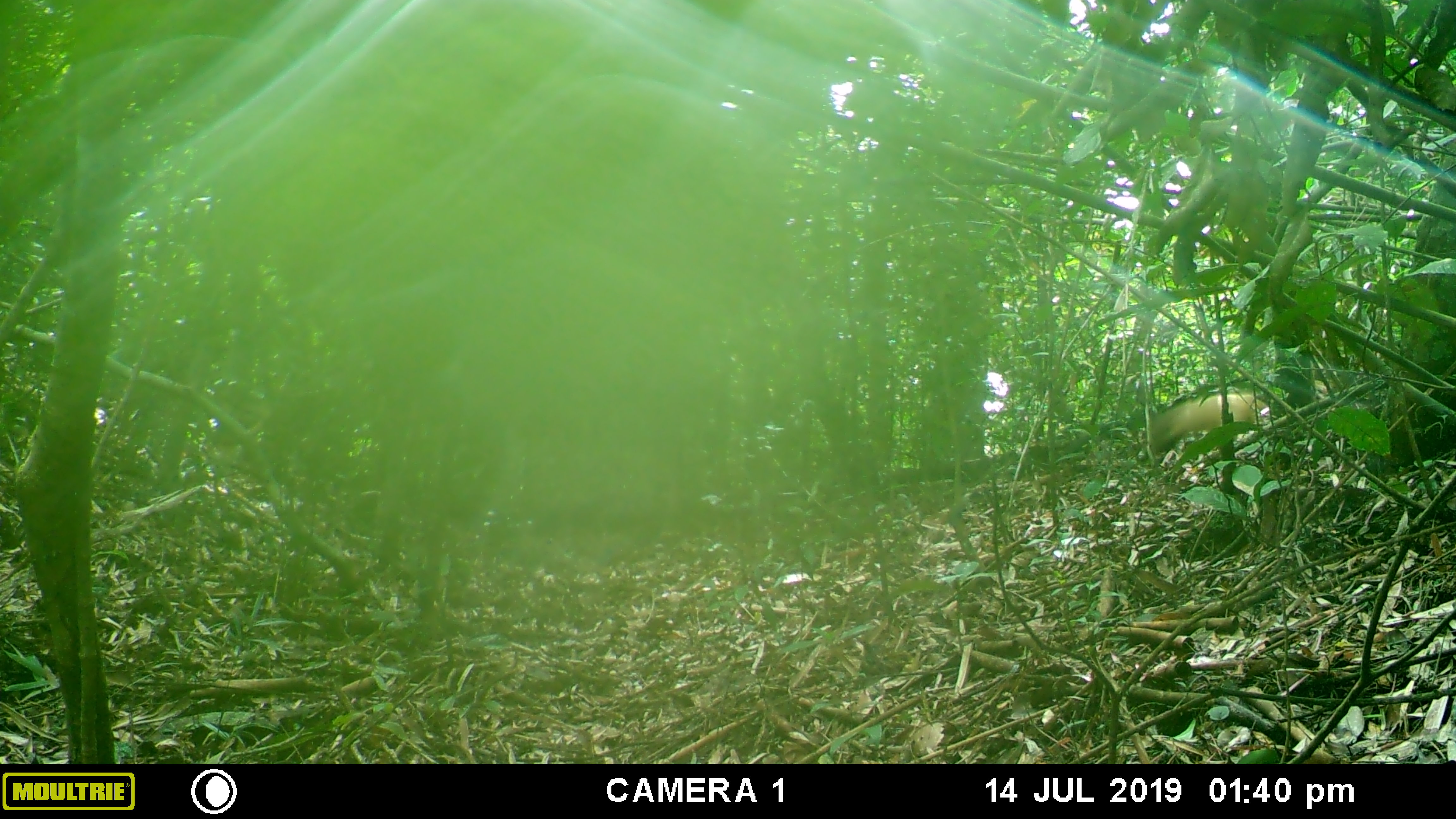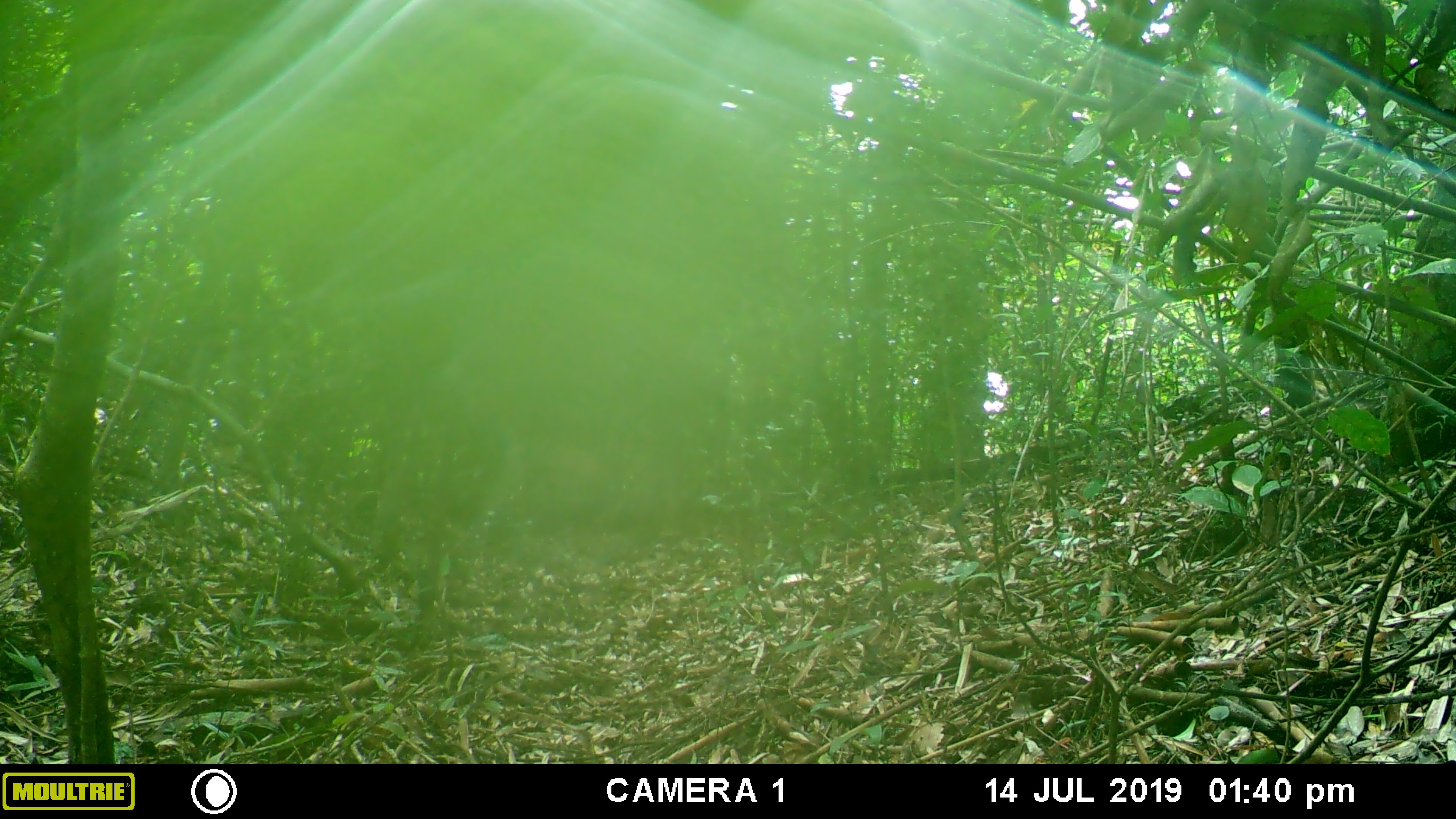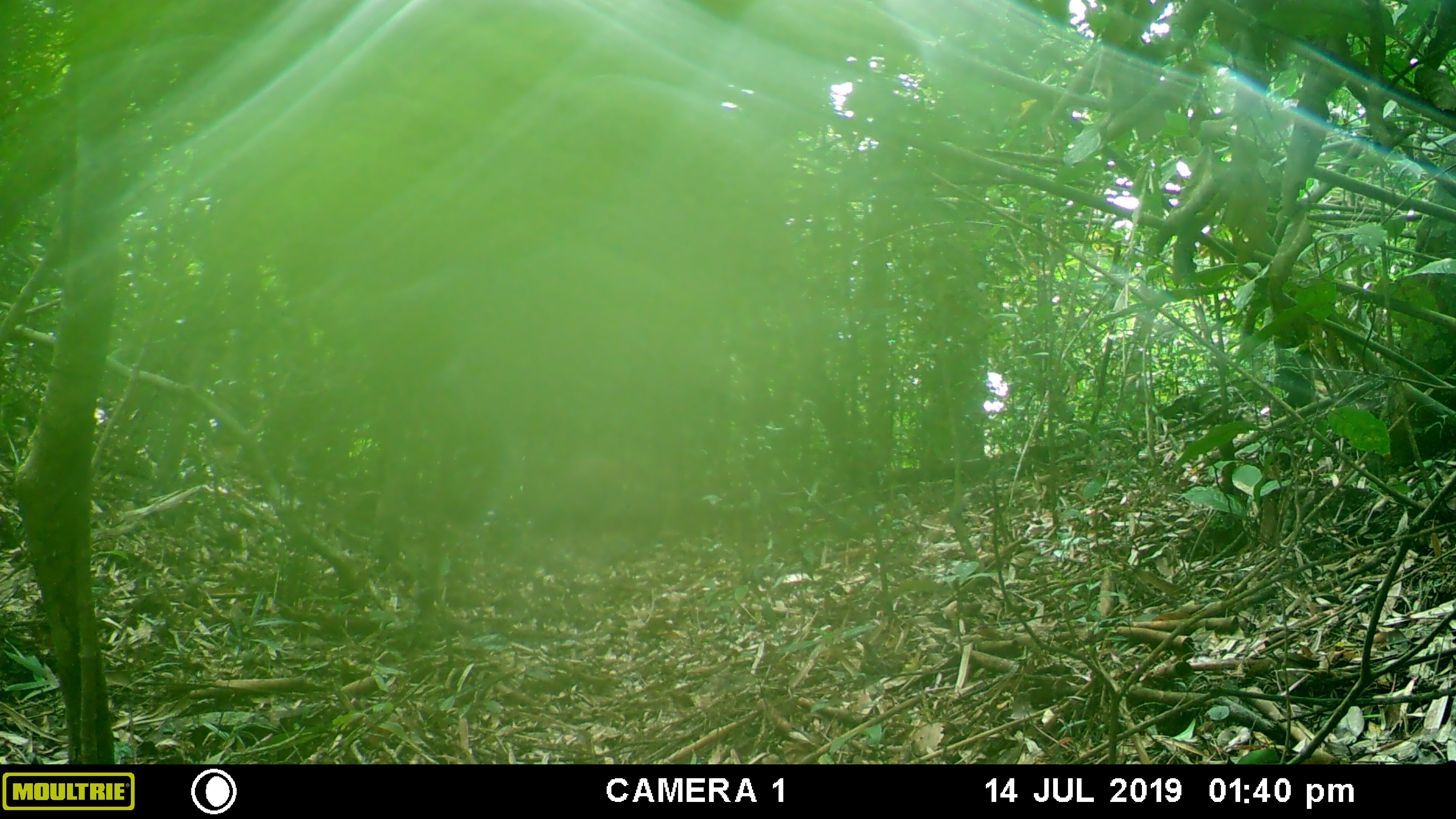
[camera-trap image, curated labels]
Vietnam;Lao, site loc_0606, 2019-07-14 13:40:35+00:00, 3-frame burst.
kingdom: Animalia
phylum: Chordata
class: Mammalia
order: Carnivora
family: Mustelidae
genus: Martes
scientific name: Martes flavigula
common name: yellow-throated marten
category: yellow throated marten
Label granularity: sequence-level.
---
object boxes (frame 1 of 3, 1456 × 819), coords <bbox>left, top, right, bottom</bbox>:
yellow throated marten: <bbox>1155, 393, 1268, 437</bbox>